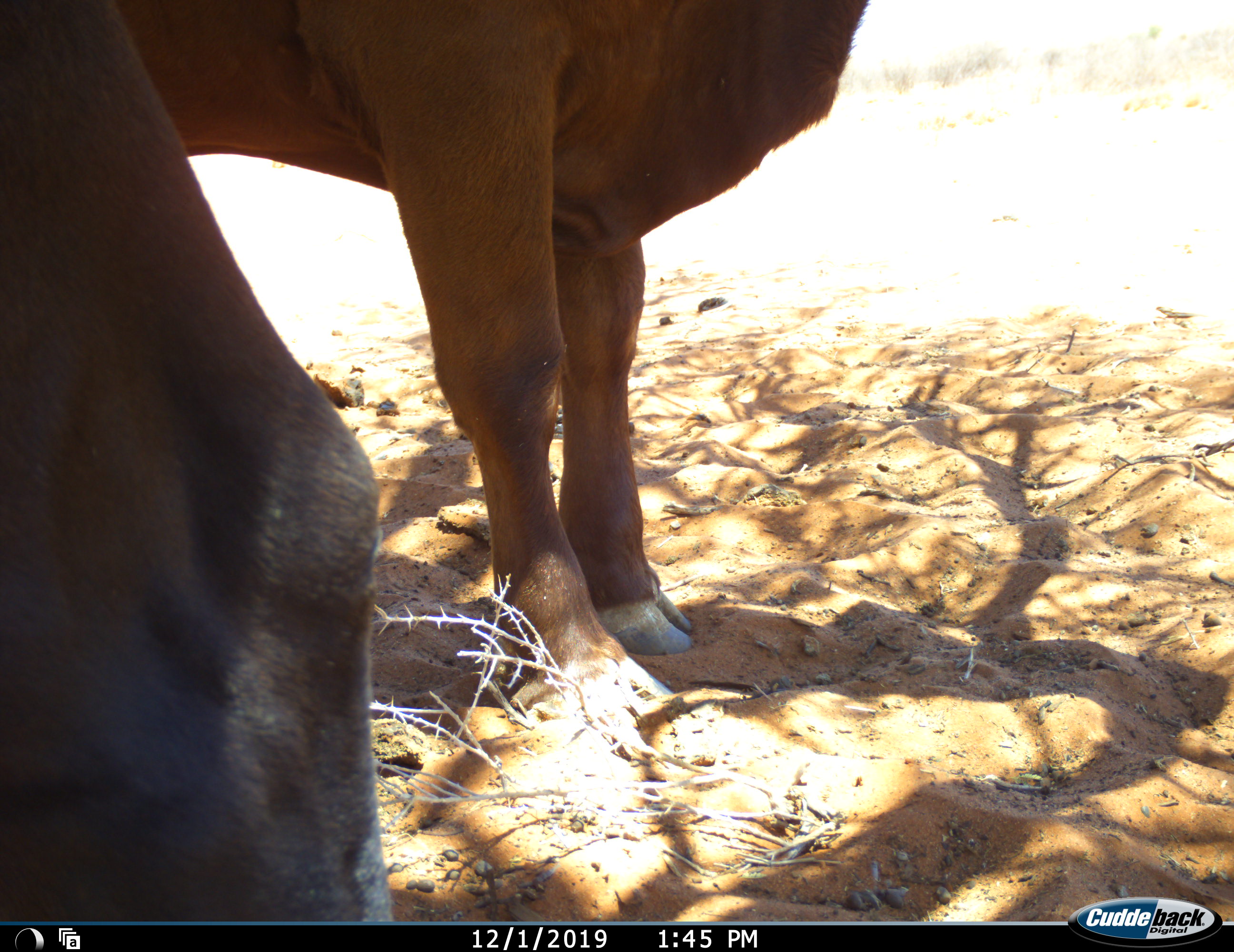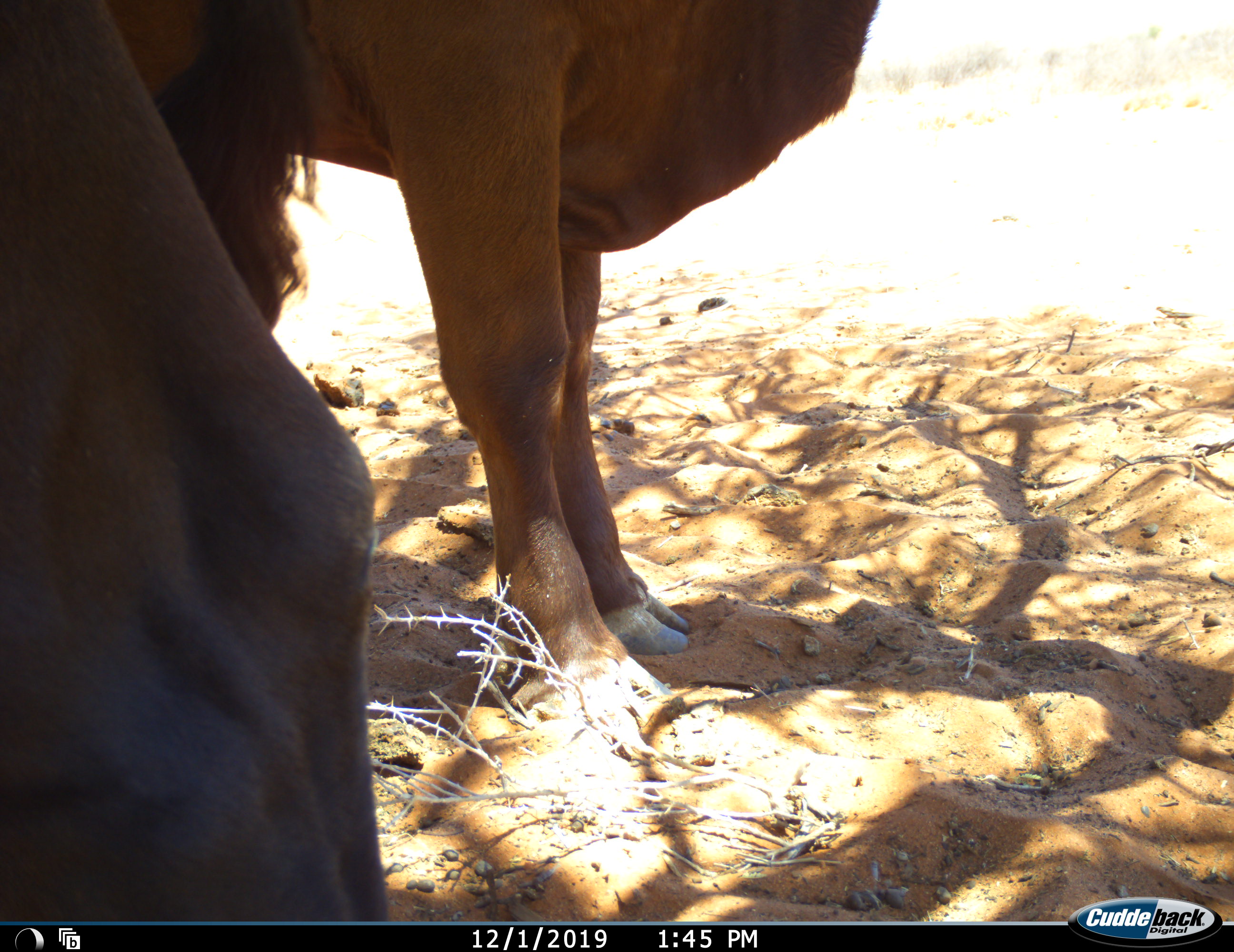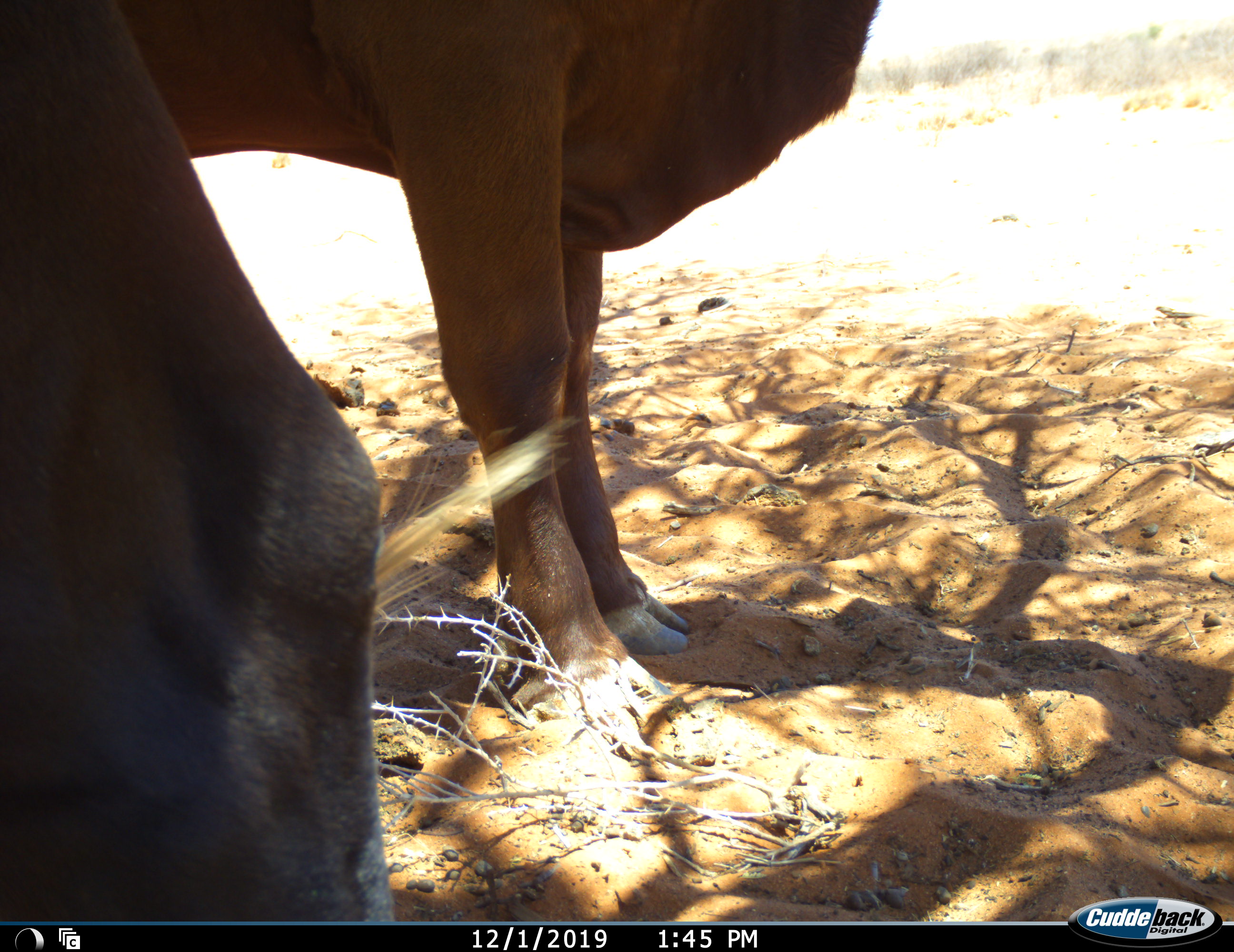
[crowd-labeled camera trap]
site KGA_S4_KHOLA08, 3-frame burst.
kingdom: Animalia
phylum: Chordata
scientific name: Vertebrata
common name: domestic animal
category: domesticanimal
Domesticanimal (domestic animal) (Vertebrata), count 2. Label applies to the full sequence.